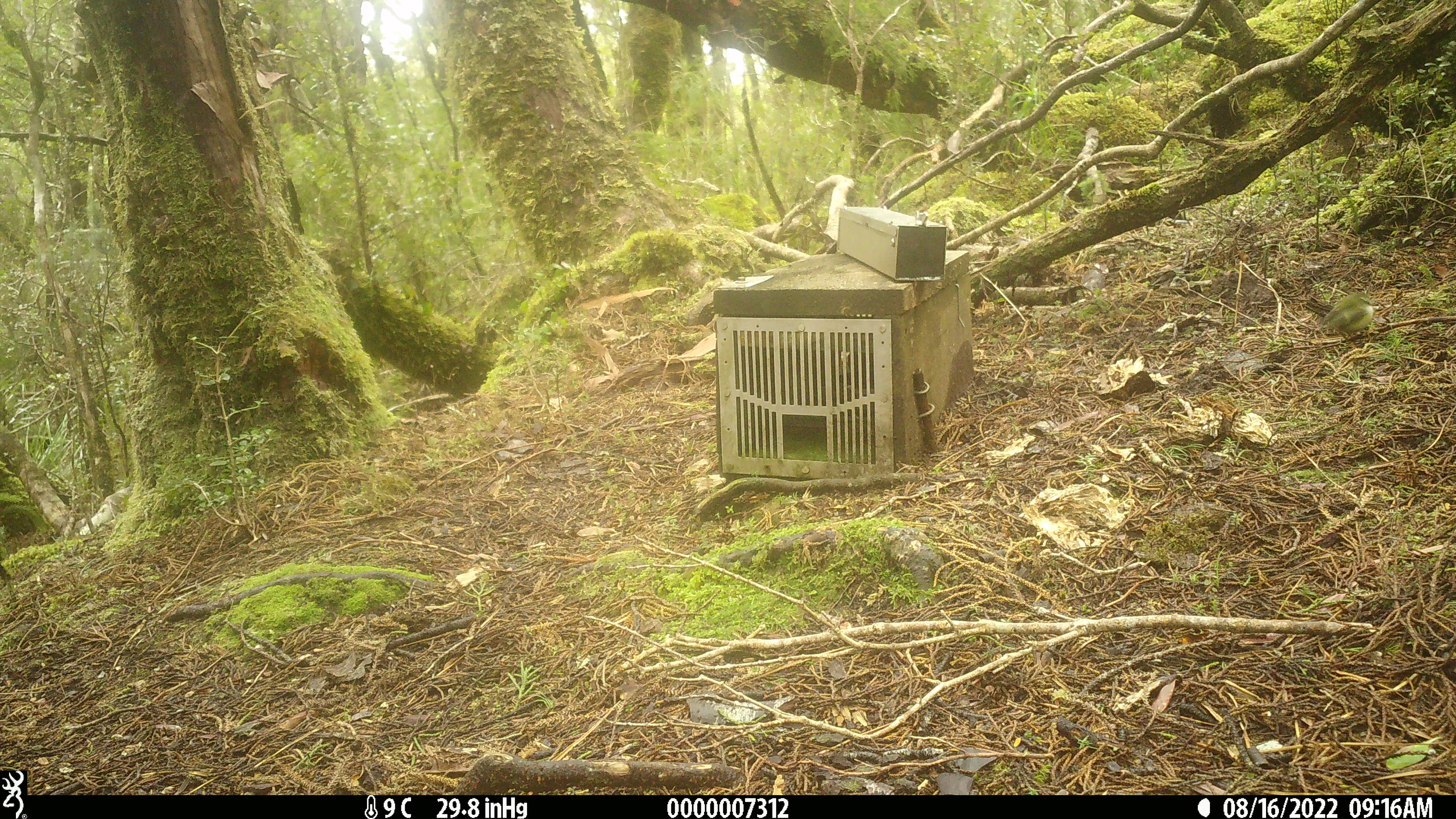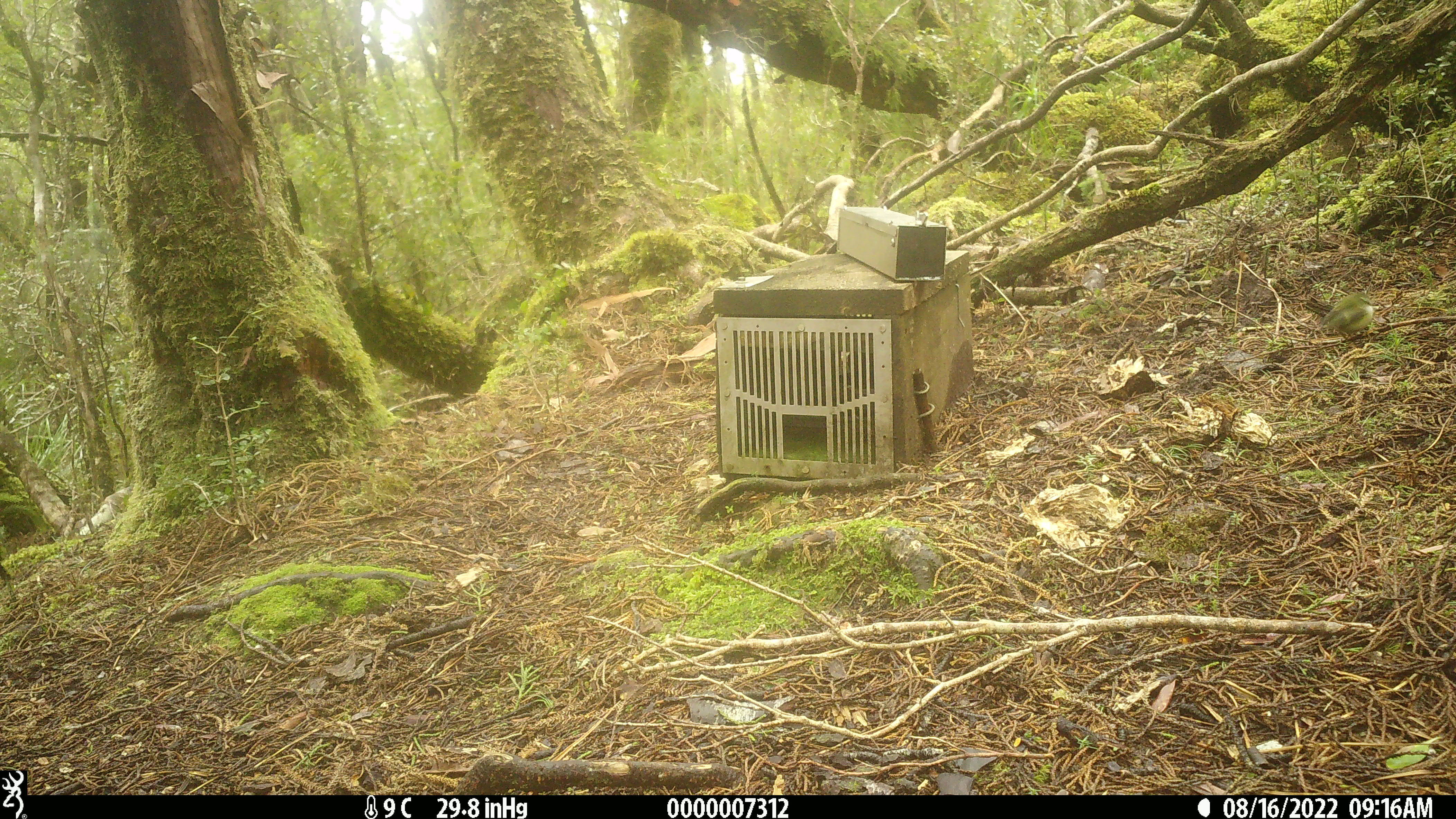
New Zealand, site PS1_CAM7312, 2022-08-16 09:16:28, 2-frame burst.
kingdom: Animalia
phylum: Chordata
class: Aves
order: Passeriformes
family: Acanthisittidae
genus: Acanthisitta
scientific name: Acanthisitta chloris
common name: rifleman